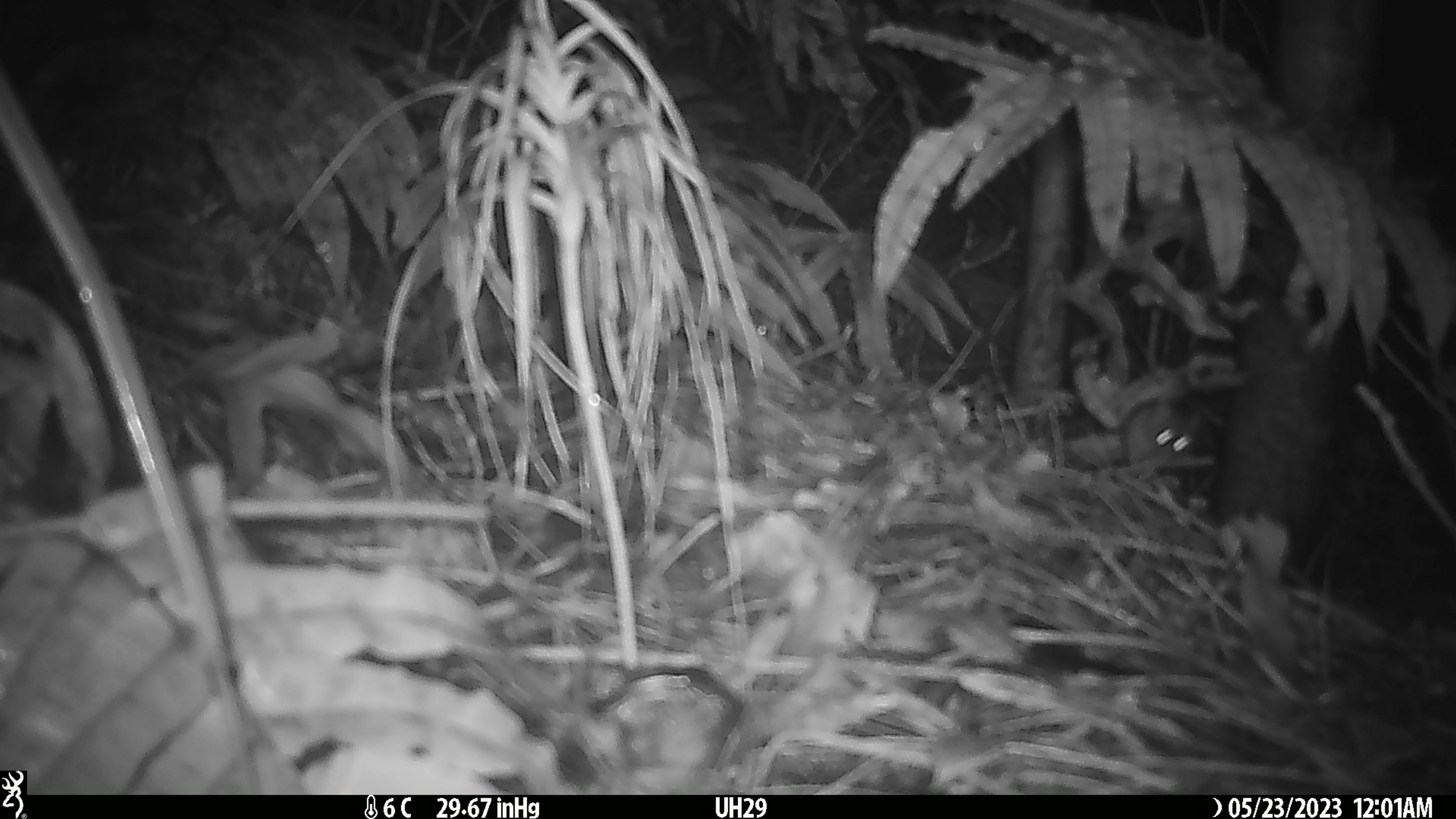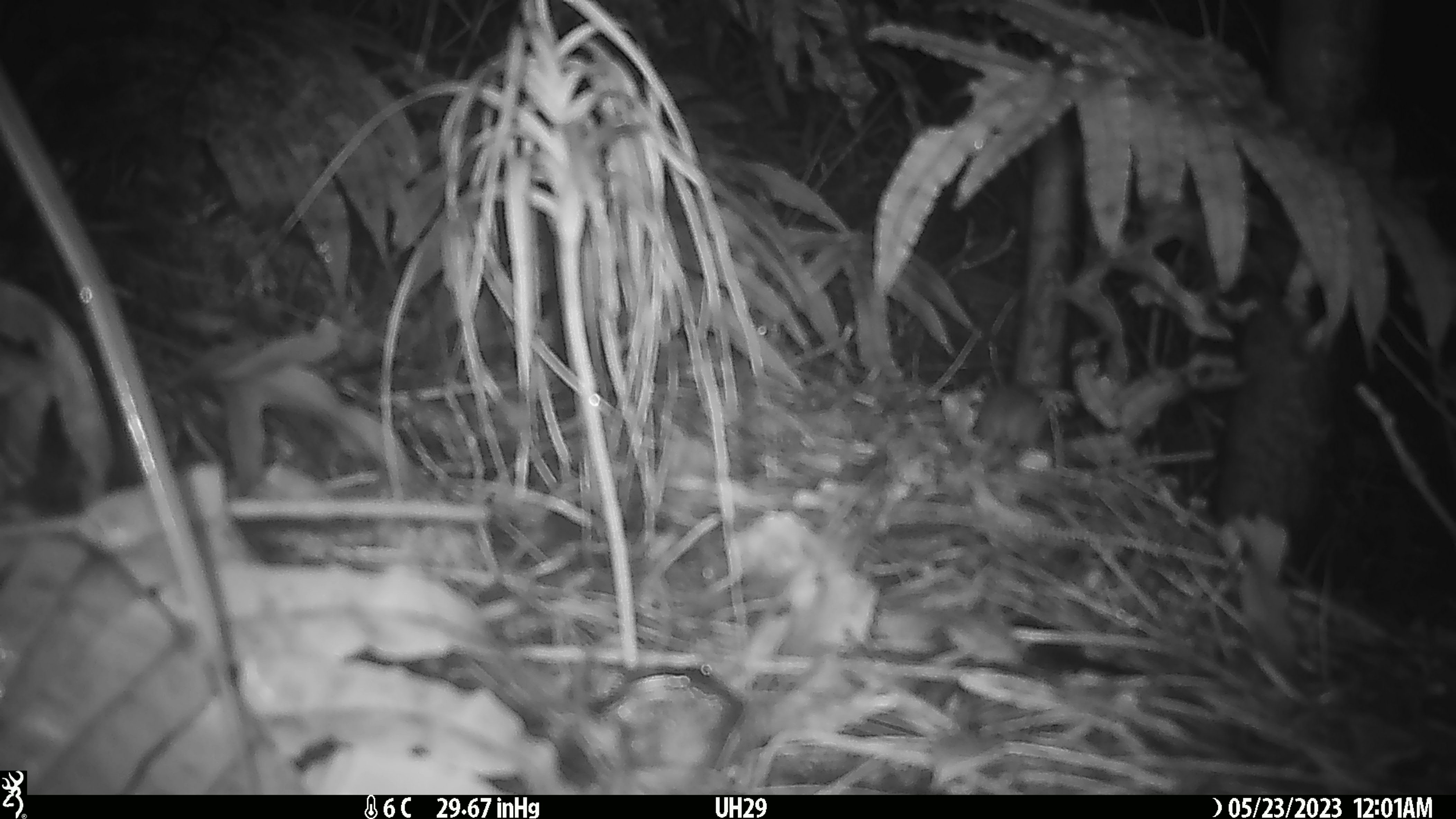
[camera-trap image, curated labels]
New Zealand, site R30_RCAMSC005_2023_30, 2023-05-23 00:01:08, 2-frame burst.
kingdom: Animalia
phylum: Chordata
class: Mammalia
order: Rodentia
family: Muridae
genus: Mus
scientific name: Mus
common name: mouse